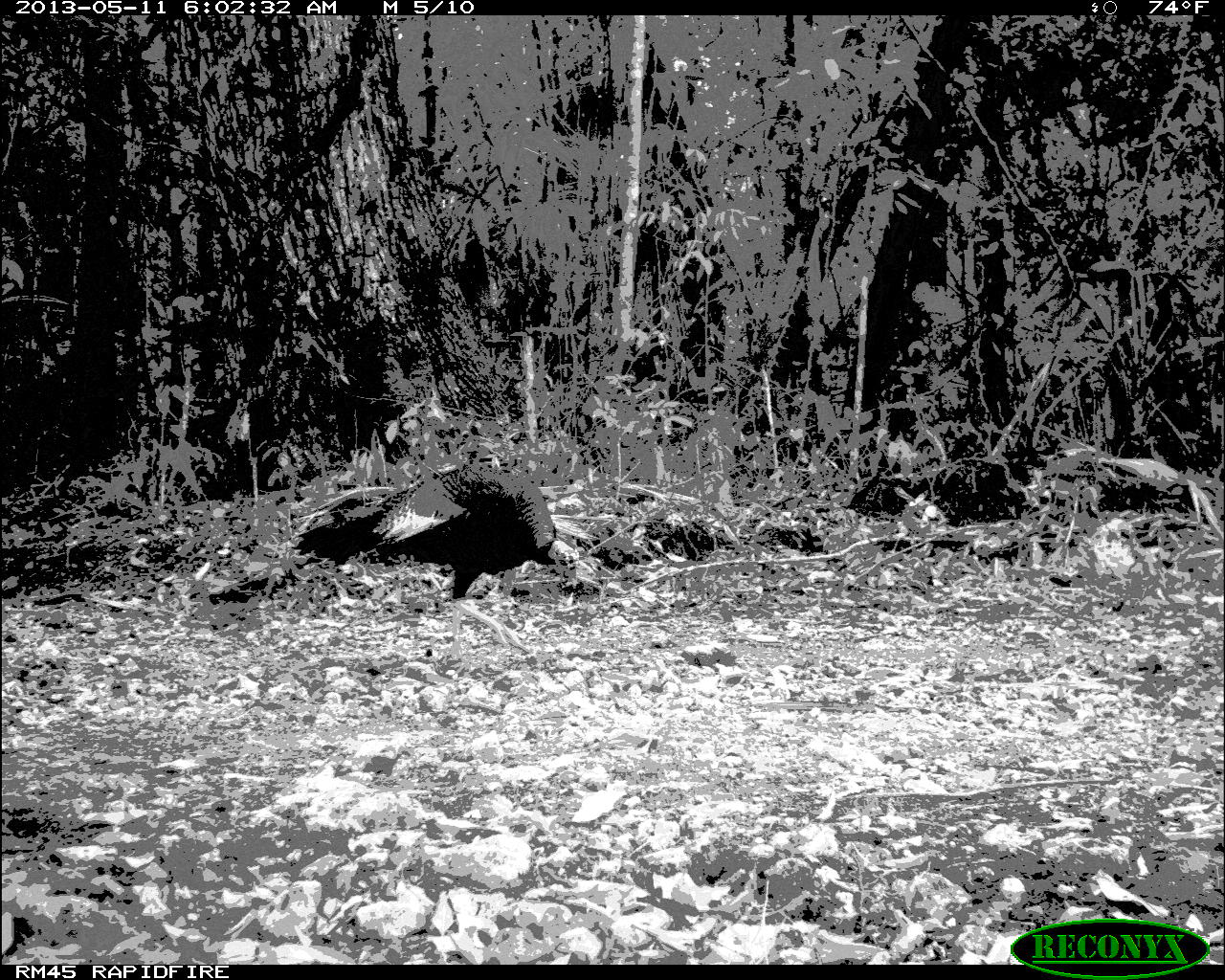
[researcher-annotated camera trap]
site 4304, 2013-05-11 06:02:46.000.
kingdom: Animalia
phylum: Chordata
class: Aves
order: Galliformes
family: Phasianidae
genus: Meleagris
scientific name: Meleagris ocellata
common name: ocellated turkey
Meleagris ocellata (ocellated turkey), count 3.